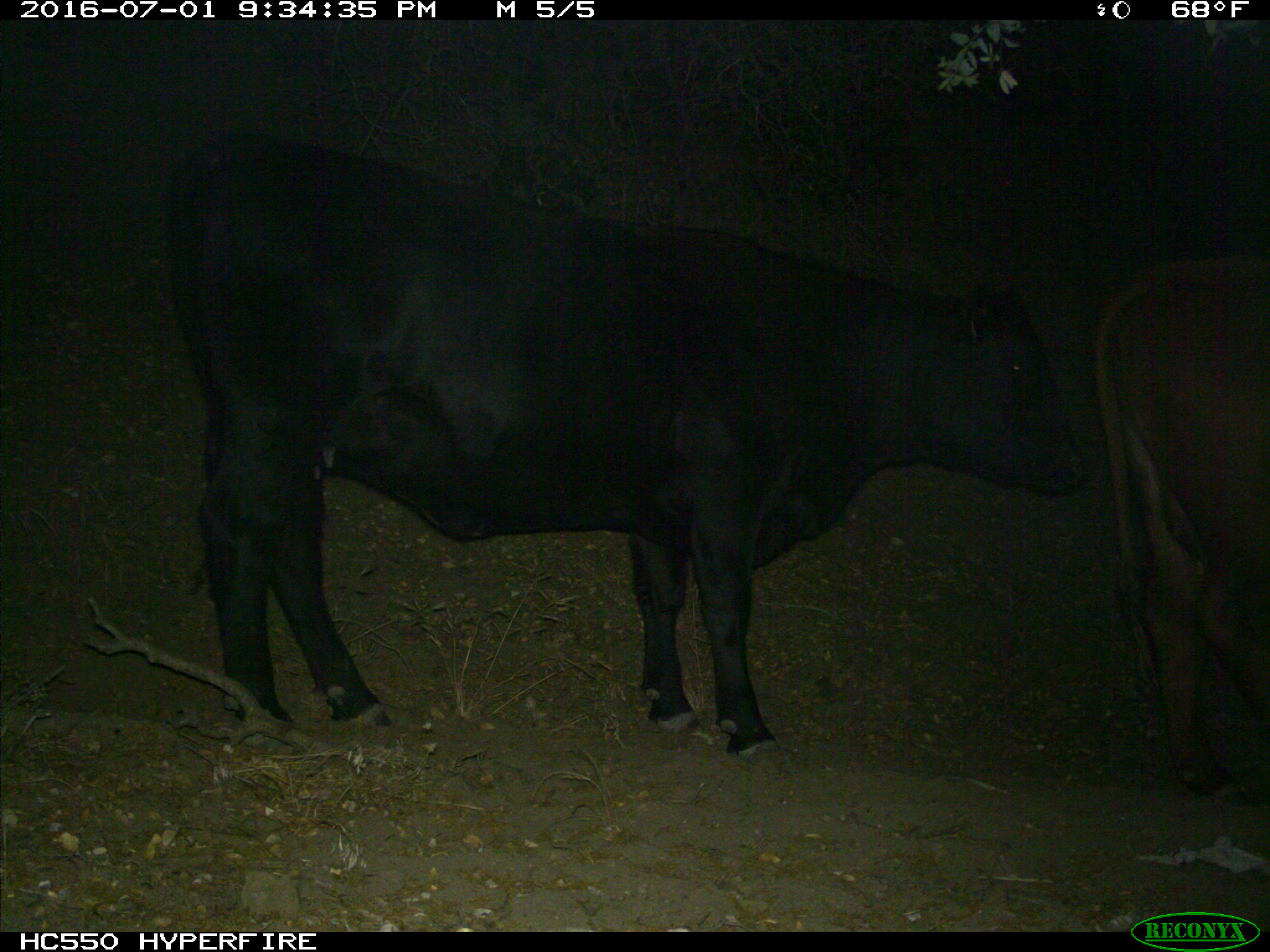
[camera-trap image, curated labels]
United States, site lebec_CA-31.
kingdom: Animalia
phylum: Chordata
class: Mammalia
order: Artiodactyla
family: Bovidae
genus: Bos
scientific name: Bos taurus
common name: domestic cow